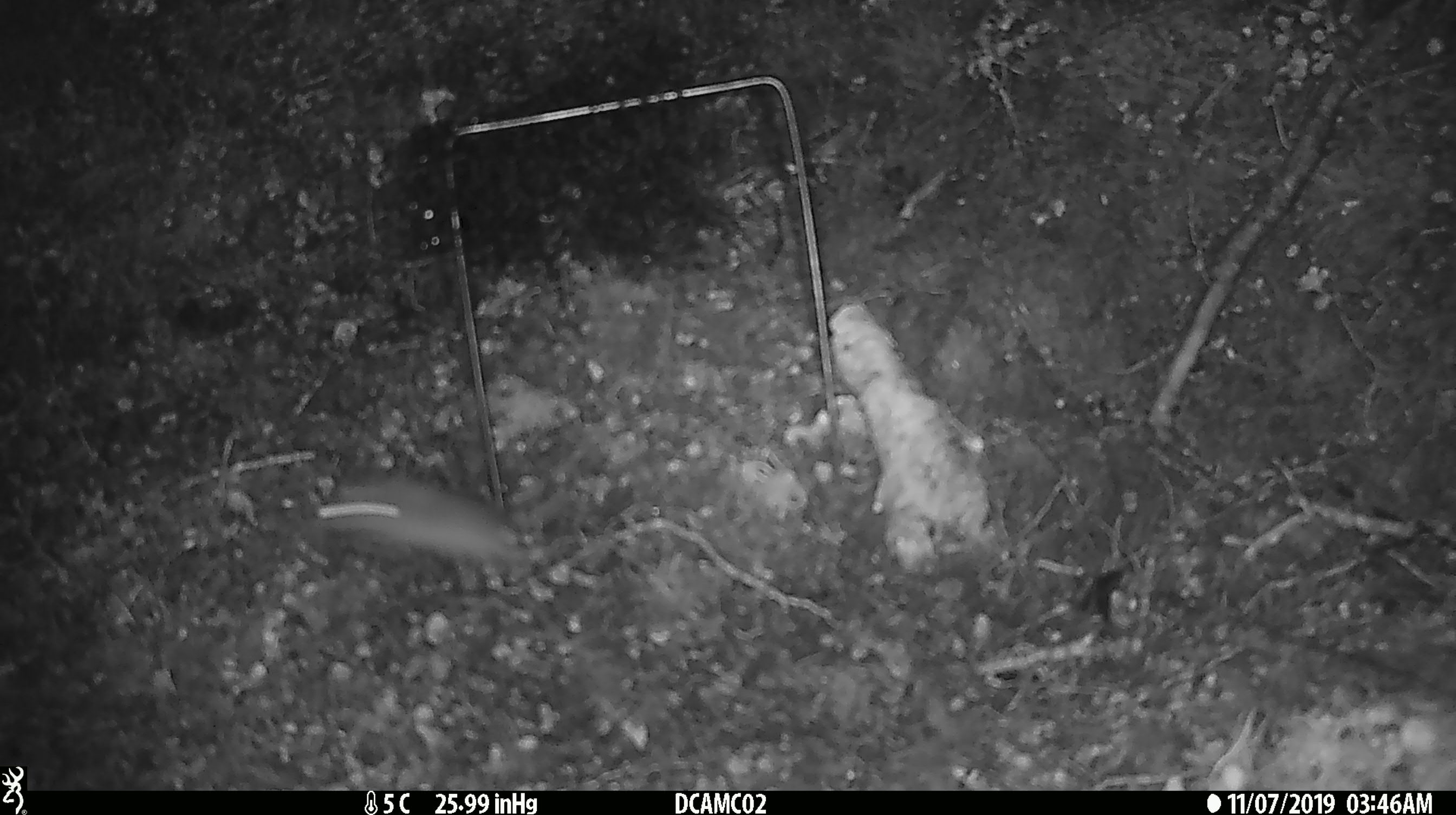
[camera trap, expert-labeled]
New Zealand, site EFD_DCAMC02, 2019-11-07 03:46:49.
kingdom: Animalia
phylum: Chordata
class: Mammalia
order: Rodentia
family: Muridae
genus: Mus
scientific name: Mus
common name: mouse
Mouse (Mus).